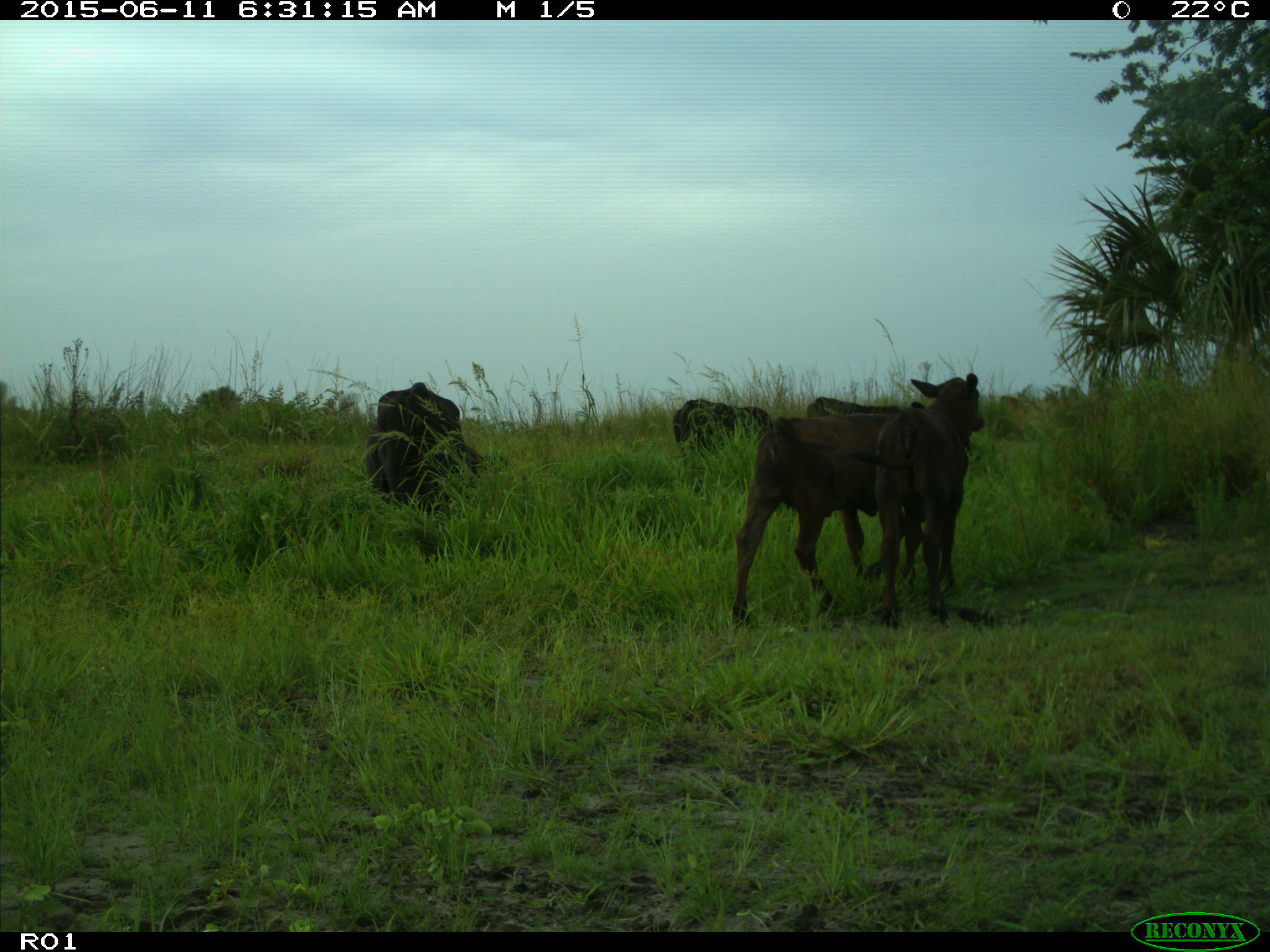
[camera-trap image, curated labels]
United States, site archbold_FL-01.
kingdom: Animalia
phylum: Chordata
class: Mammalia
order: Artiodactyla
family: Bovidae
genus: Bos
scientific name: Bos taurus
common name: domestic cow